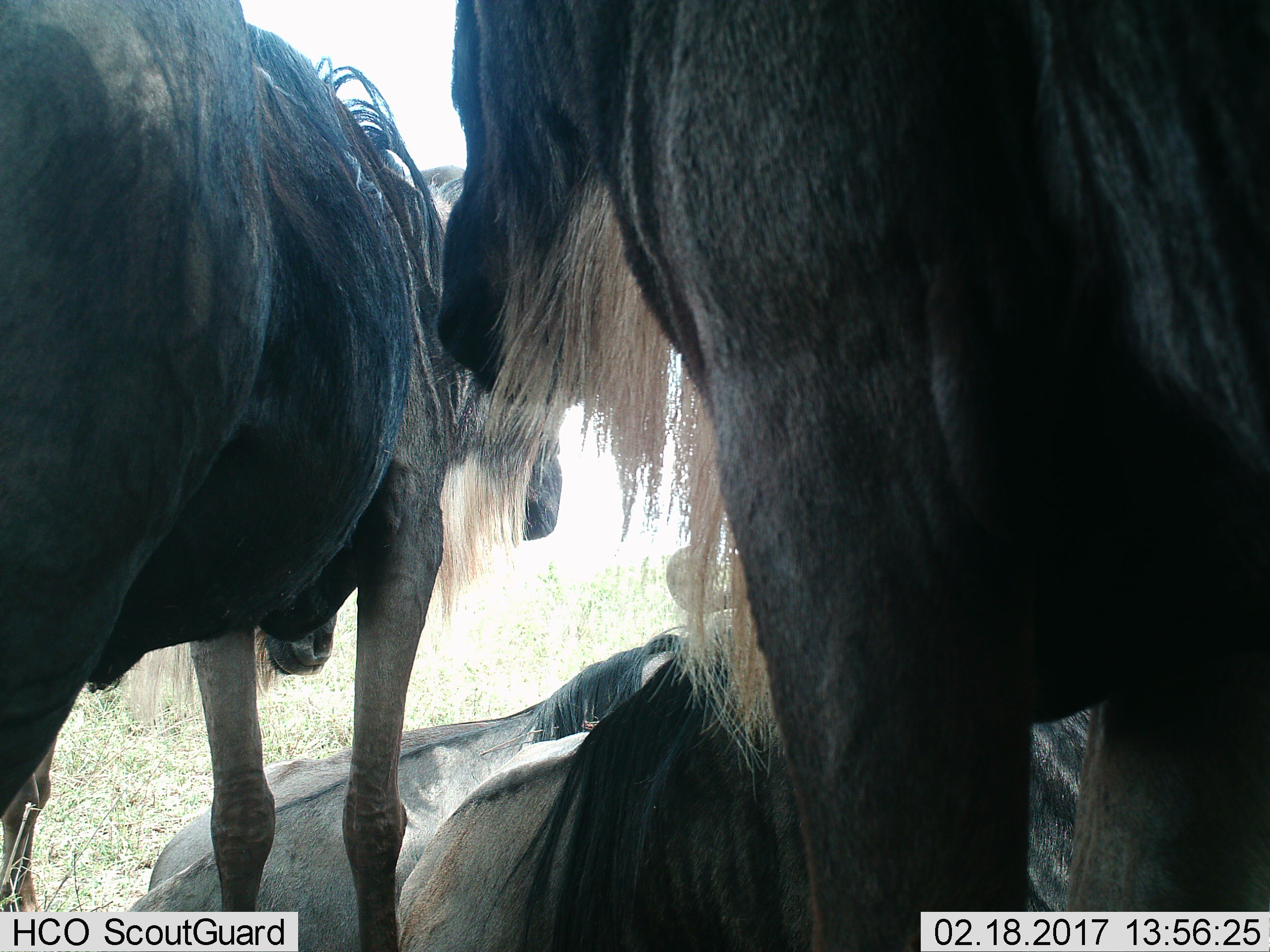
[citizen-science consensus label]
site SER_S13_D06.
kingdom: Animalia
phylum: Chordata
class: Mammalia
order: Artiodactyla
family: Bovidae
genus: Connochaetes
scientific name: Connochaetes taurinus taurinus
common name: blue wildebeest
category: wildebeestblue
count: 4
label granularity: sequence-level